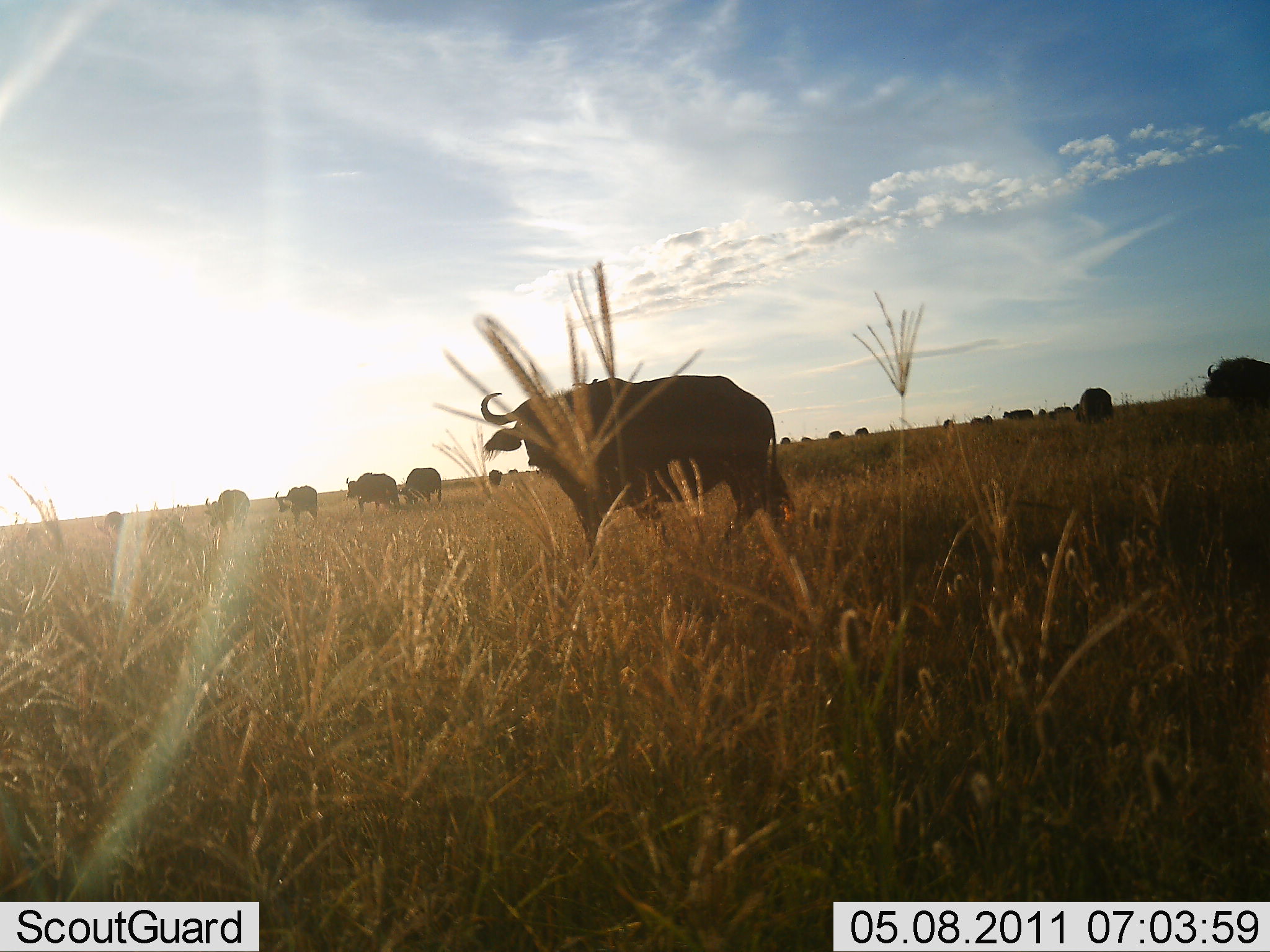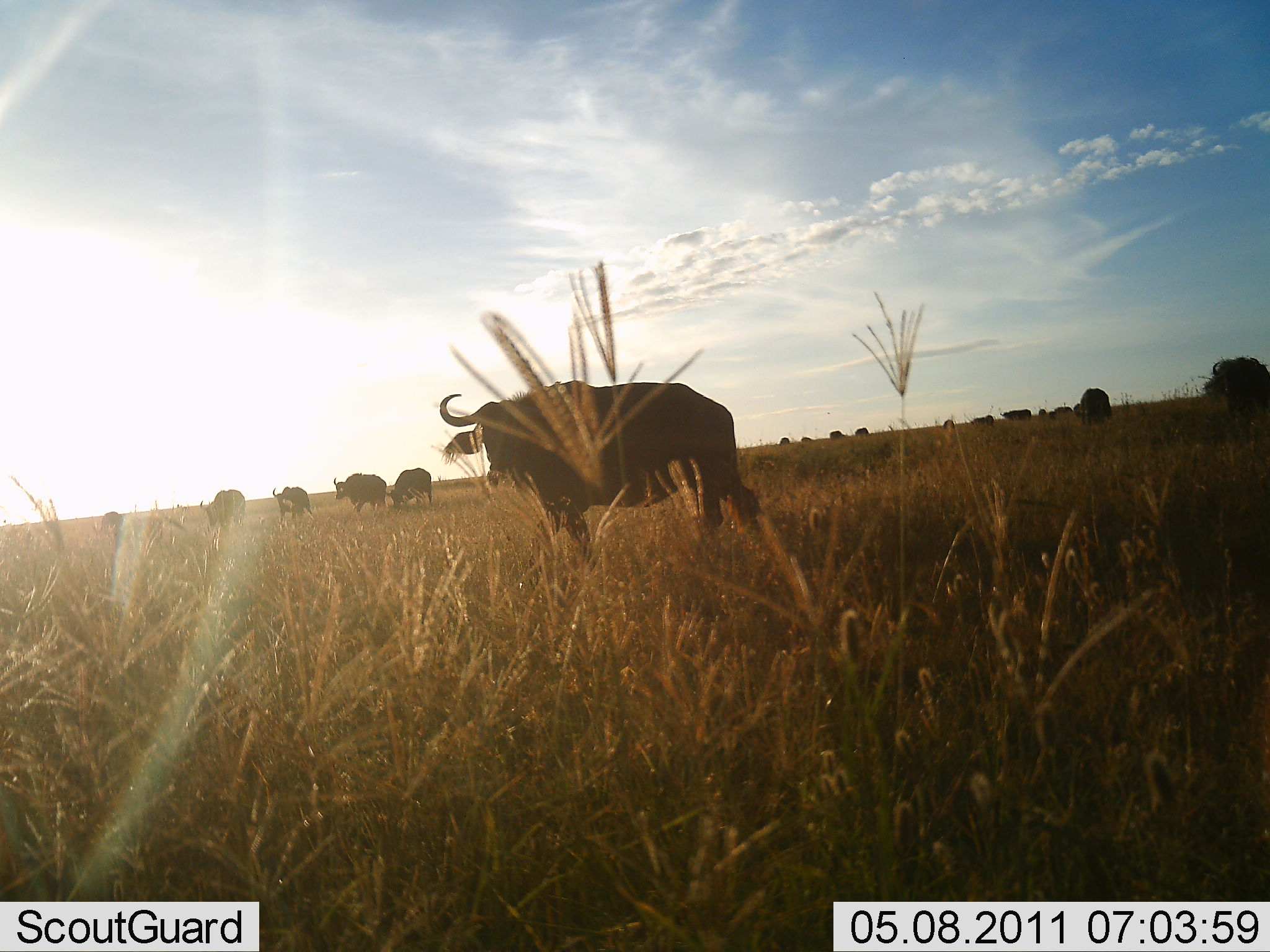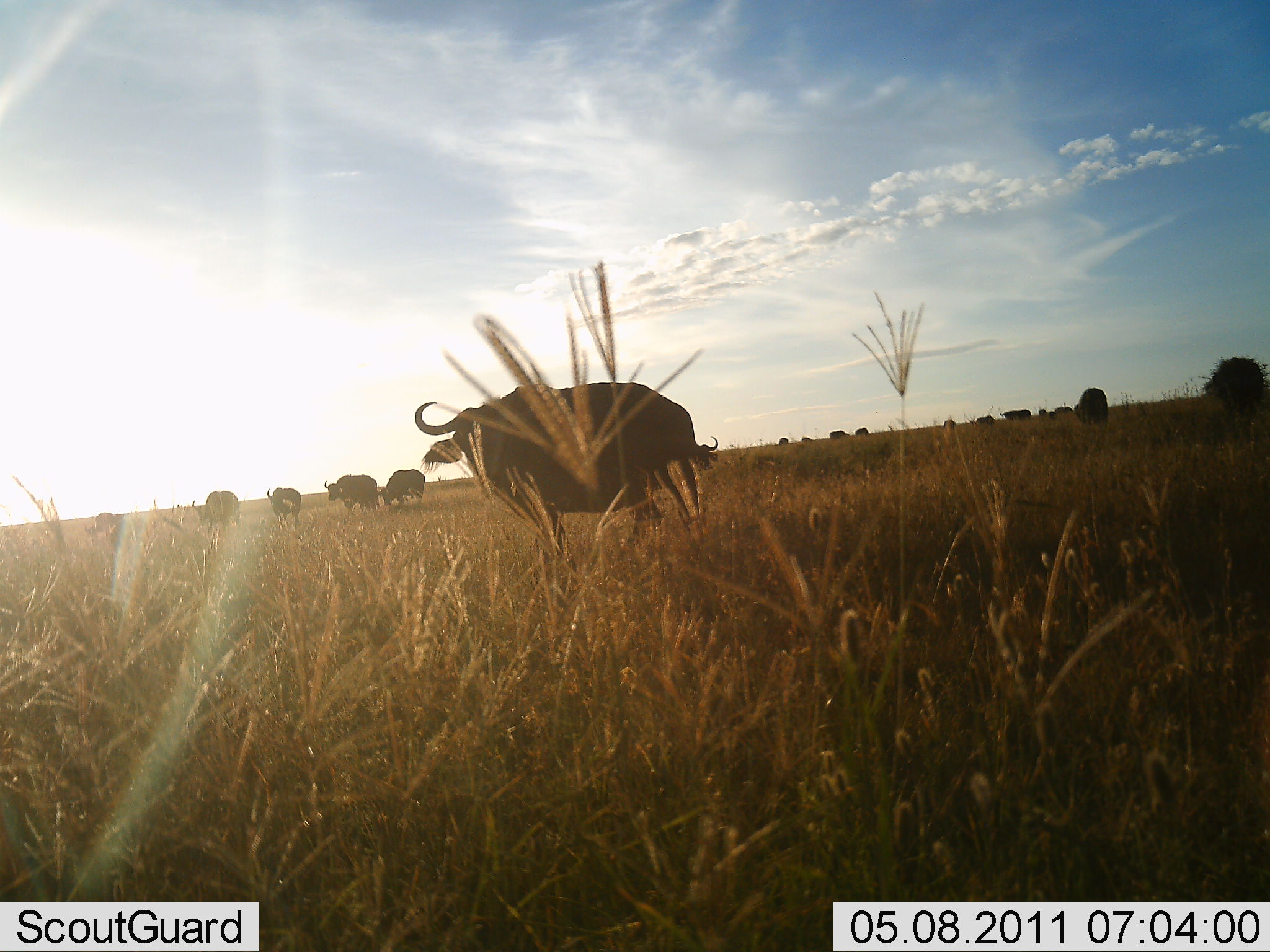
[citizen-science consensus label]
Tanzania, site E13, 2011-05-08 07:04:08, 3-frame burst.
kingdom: Animalia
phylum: Chordata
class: Mammalia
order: Artiodactyla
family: Bovidae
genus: Syncerus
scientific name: Syncerus caffer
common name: cape buffalo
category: buffalo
Buffalo (cape buffalo) (Syncerus caffer), count 11-50. Behavior (volunteer vote fractions): standing 58%, resting 0%, moving 100%, interacting 0%. Young present (vote fraction): 0%. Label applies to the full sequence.